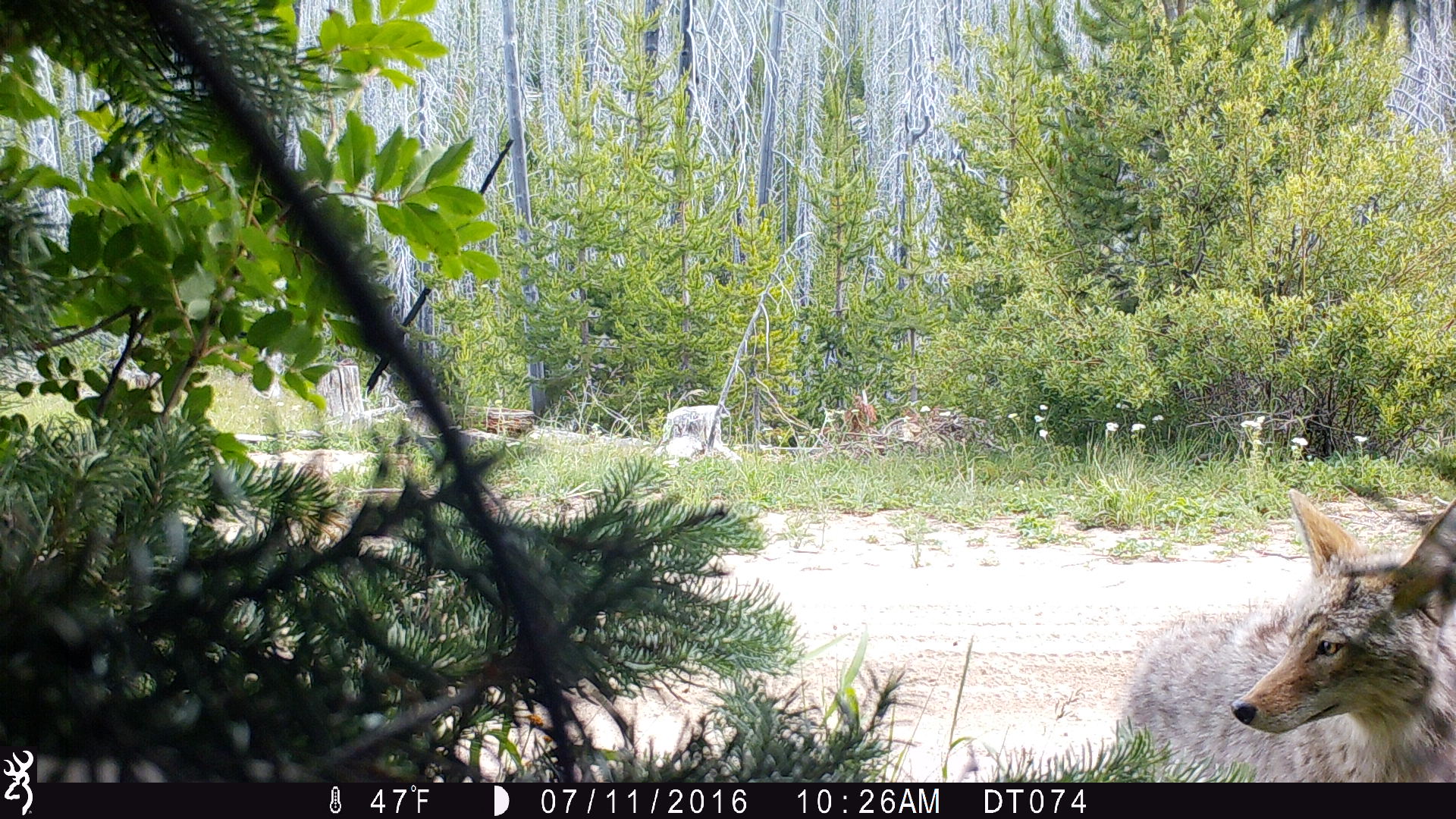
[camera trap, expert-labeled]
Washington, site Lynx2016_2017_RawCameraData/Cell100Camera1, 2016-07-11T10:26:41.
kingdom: Animalia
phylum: Chordata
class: Mammalia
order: Carnivora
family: Canidae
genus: Canis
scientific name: Canis latrans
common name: coyote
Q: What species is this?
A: Canis latrans (coyote).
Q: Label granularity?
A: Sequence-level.